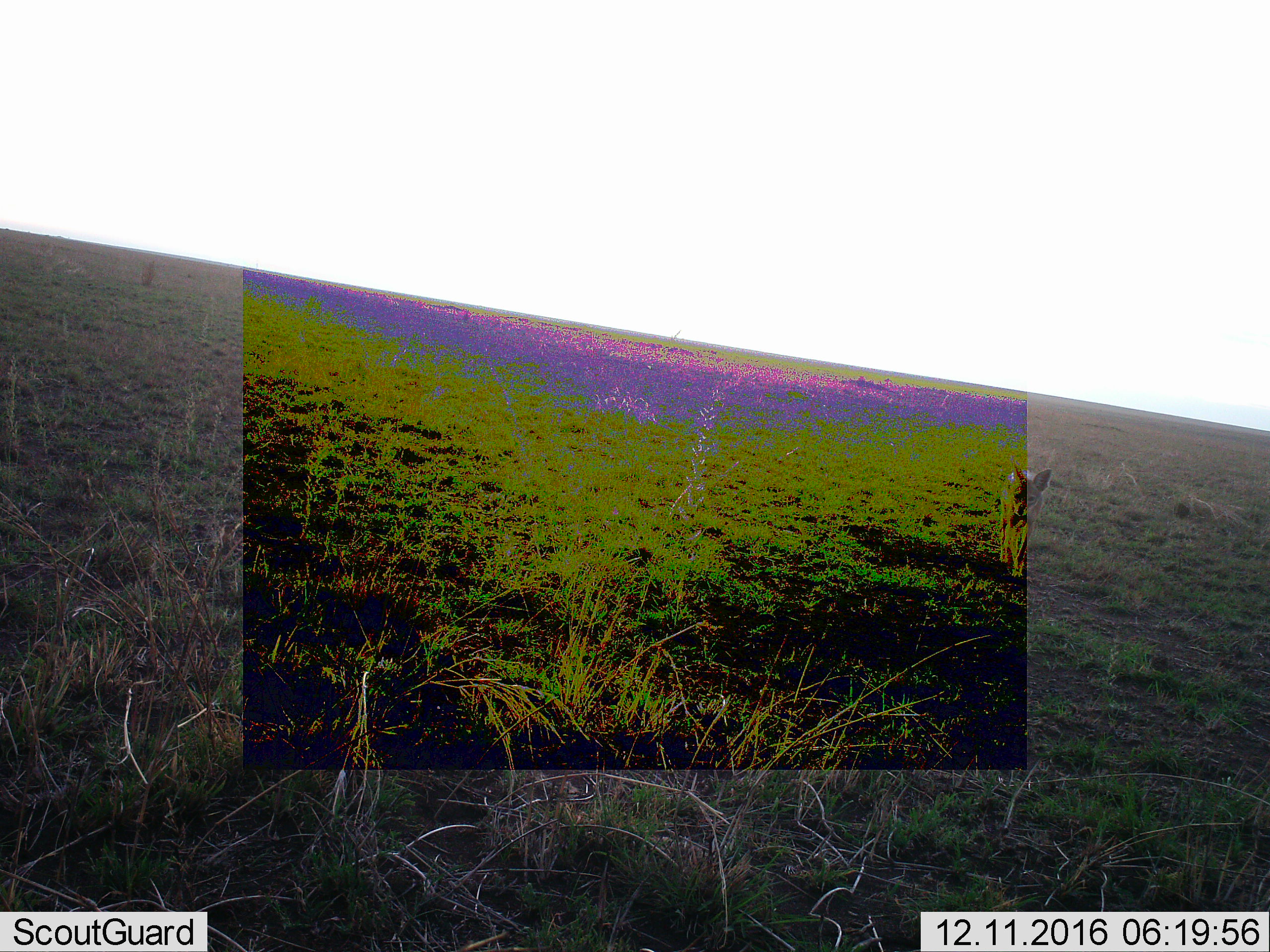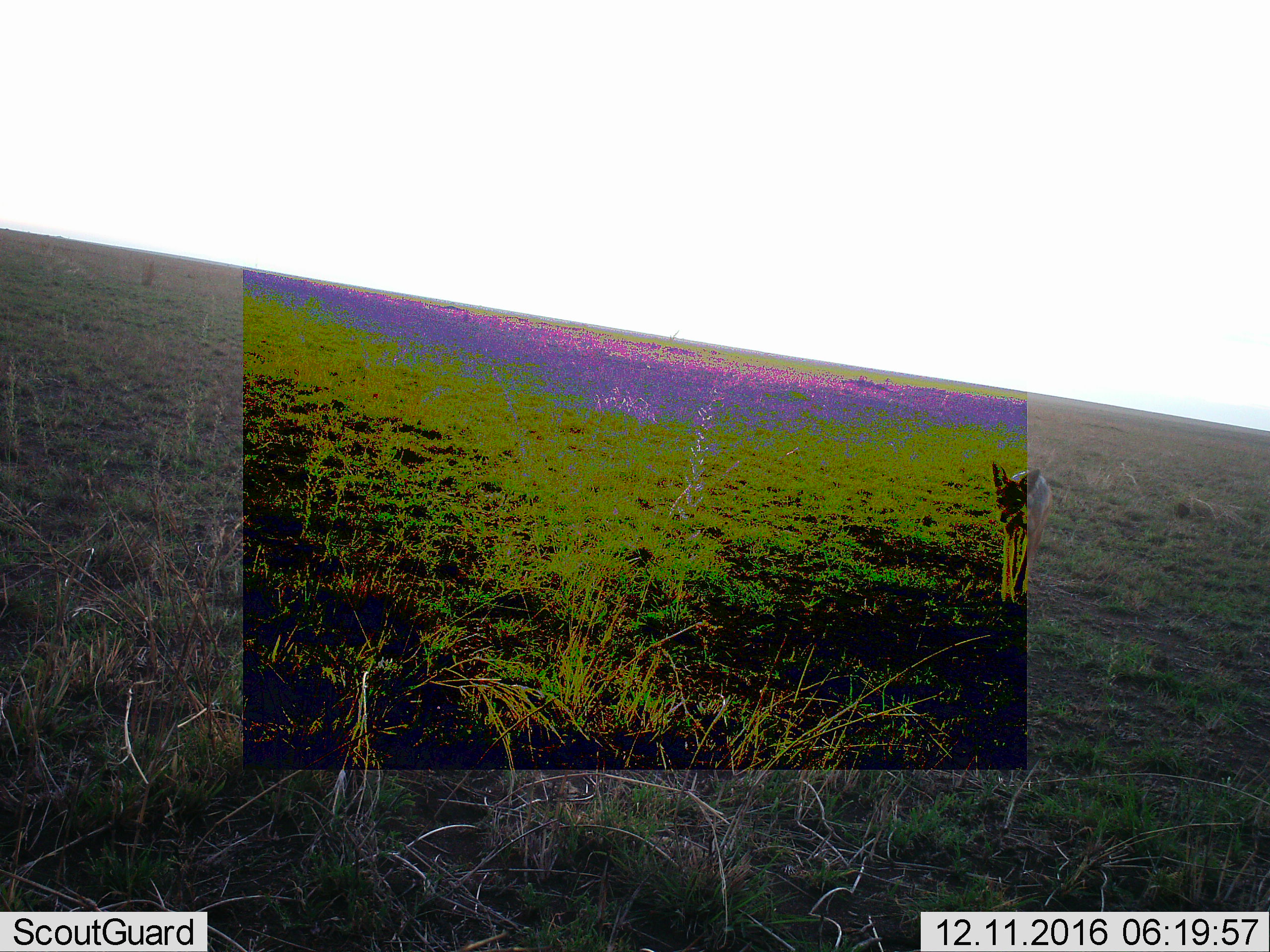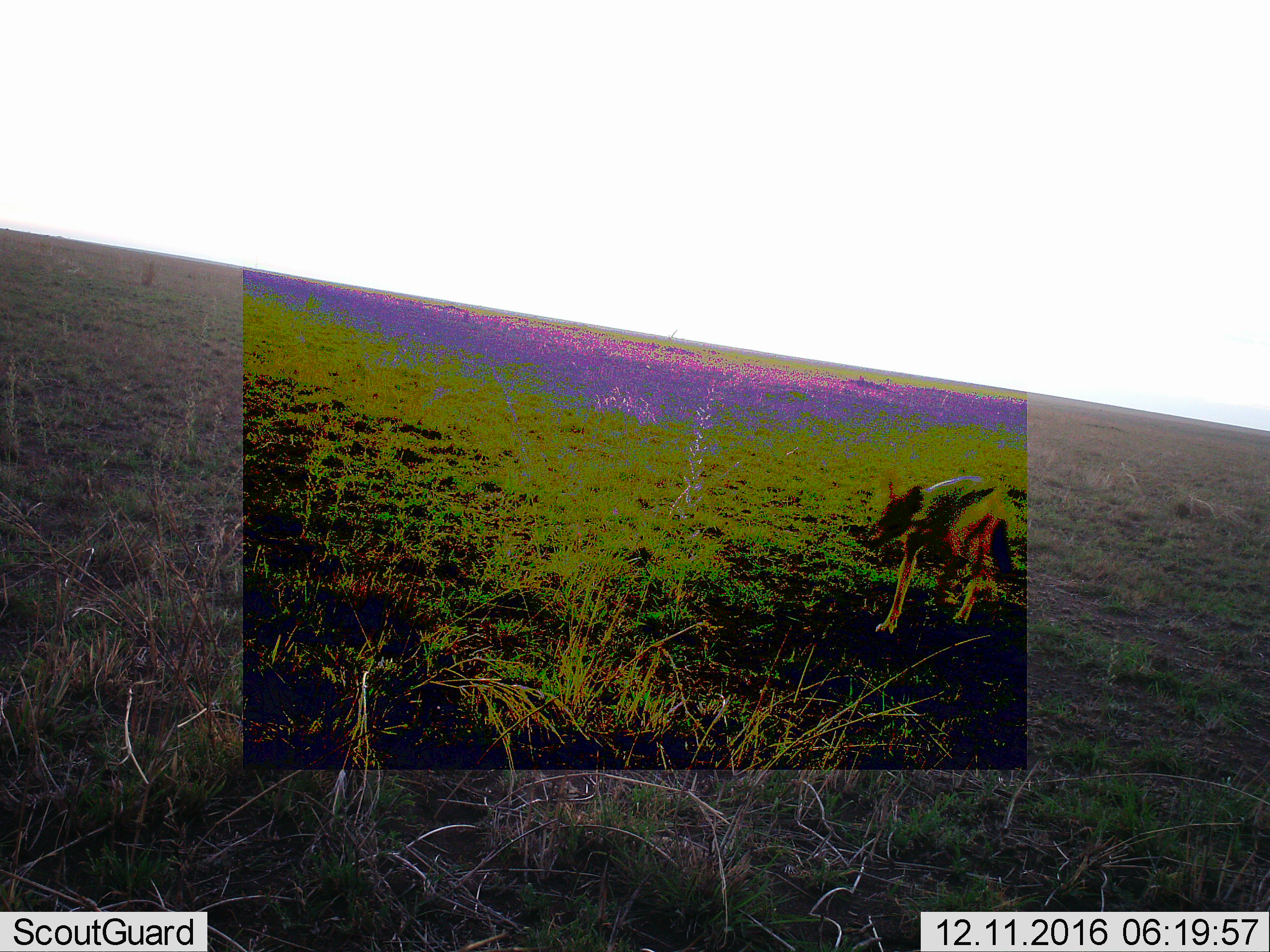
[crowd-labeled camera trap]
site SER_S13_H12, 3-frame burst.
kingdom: Animalia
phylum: Chordata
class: Mammalia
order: Carnivora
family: Canidae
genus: Lupulella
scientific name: Lupulella mesomelas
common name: black-backed jackal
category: jackalblackbacked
Jackalblackbacked (black-backed jackal) (Lupulella mesomelas), count 1. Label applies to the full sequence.